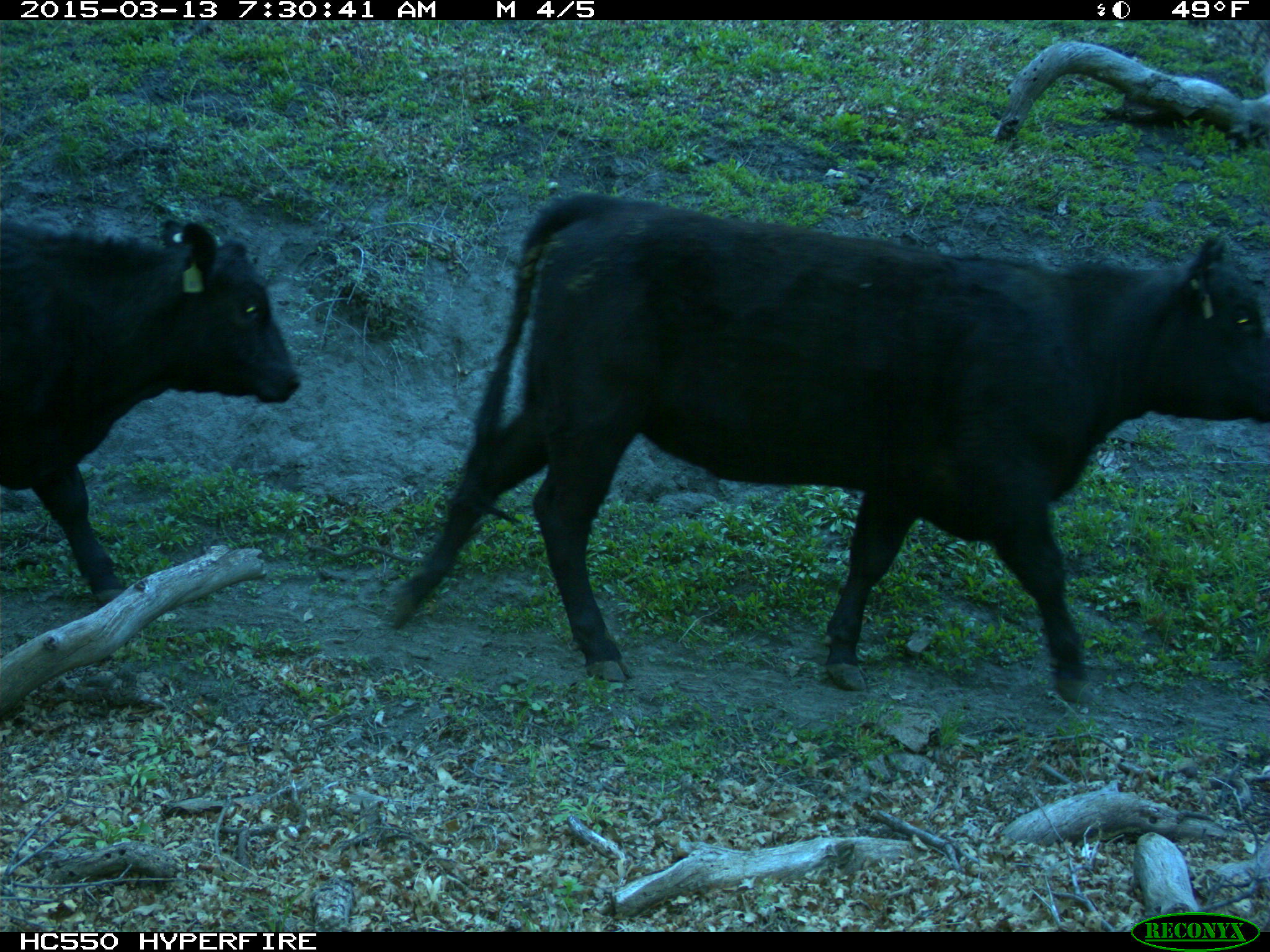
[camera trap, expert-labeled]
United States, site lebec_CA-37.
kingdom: Animalia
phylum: Chordata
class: Mammalia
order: Artiodactyla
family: Bovidae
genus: Bos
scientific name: Bos taurus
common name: domestic cow